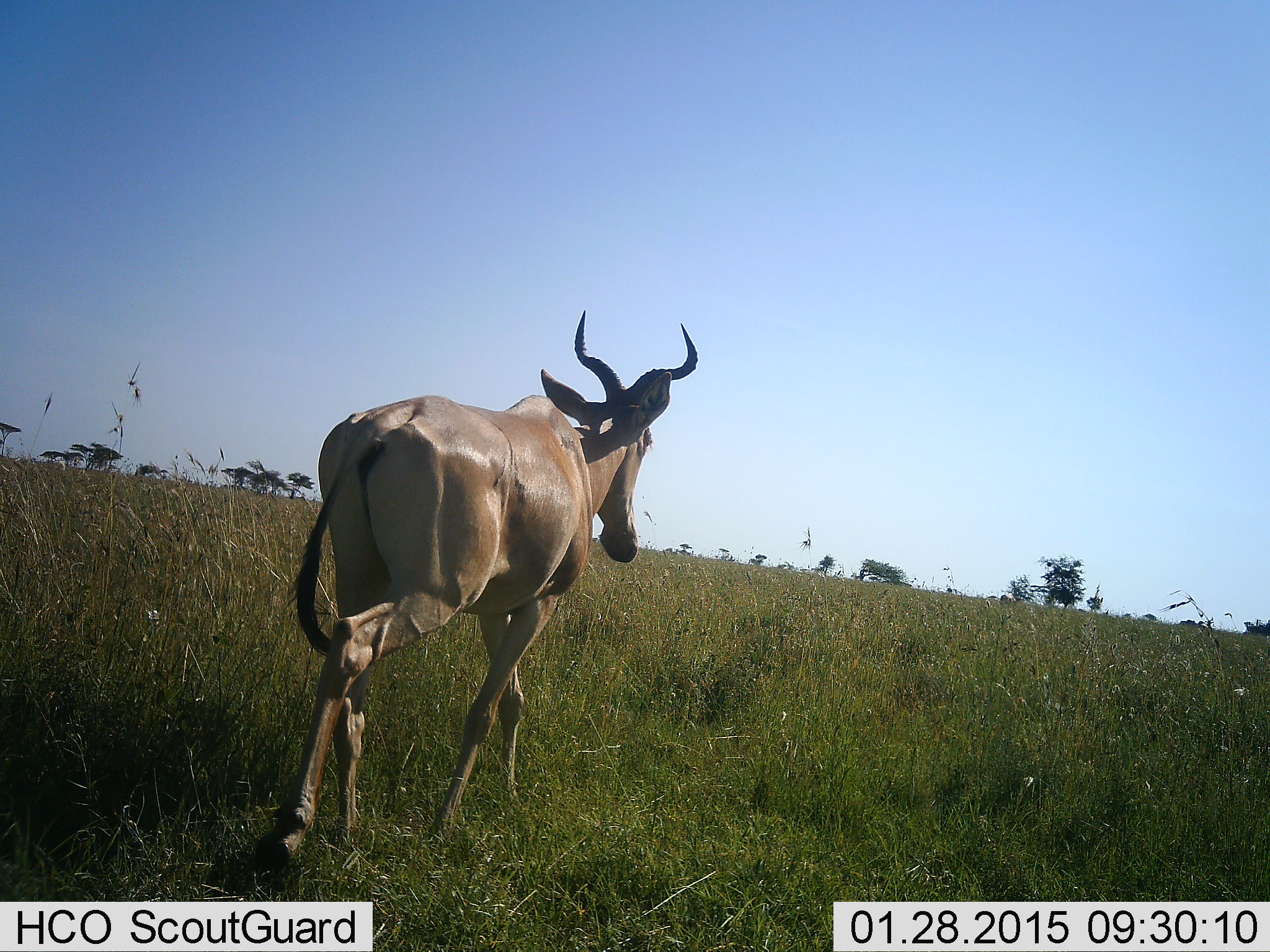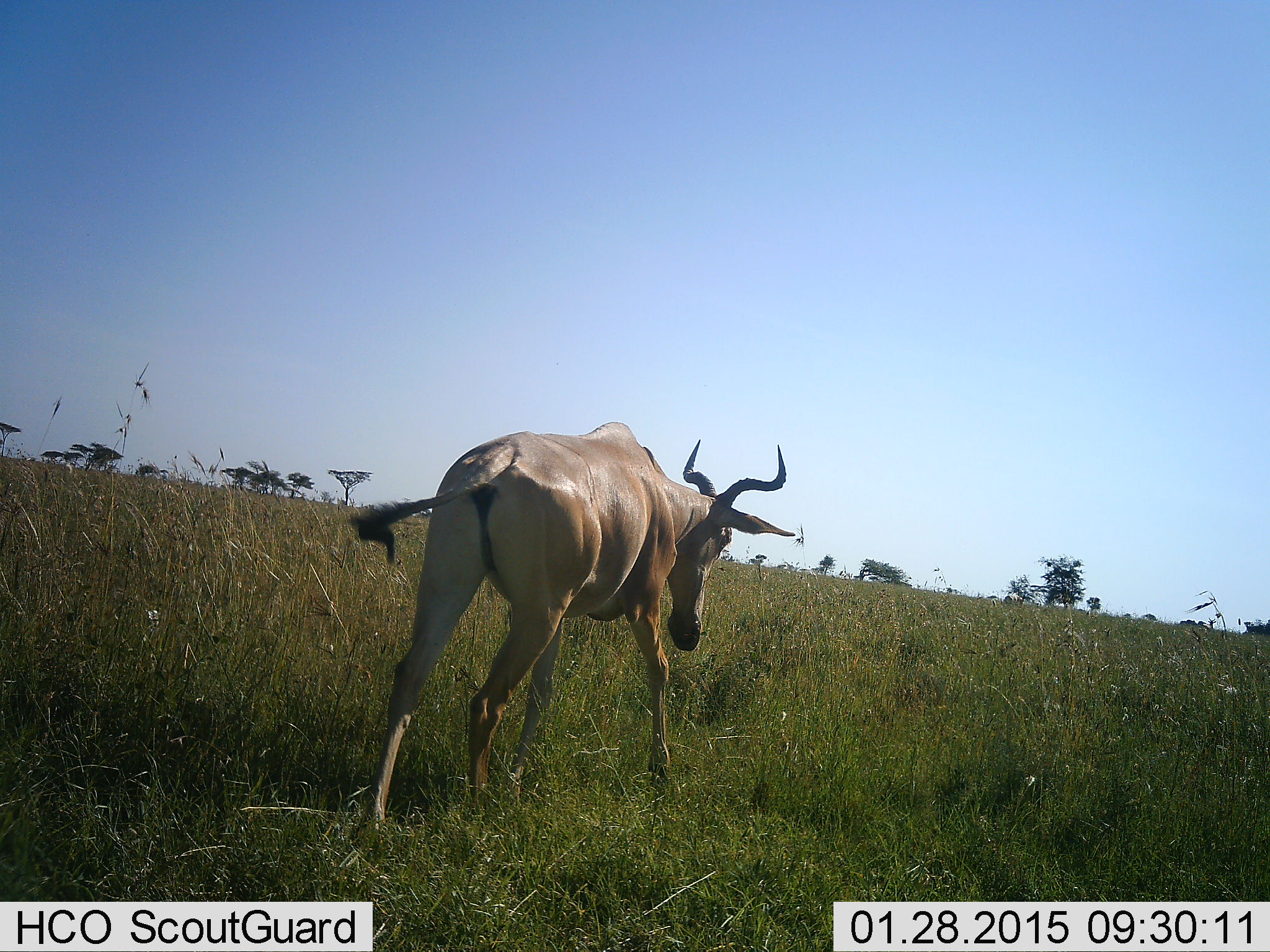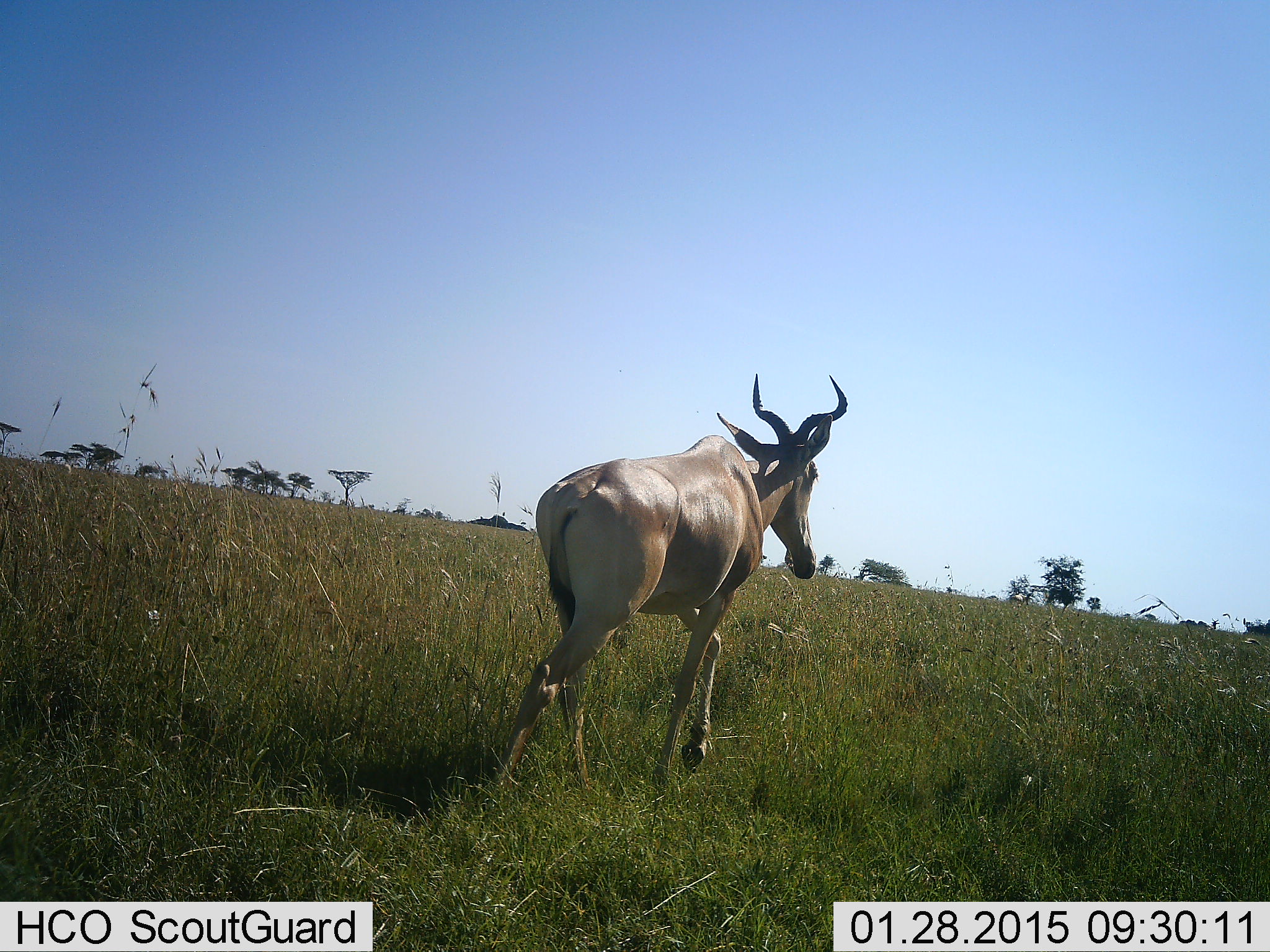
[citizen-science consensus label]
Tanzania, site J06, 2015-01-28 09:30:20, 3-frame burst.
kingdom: Animalia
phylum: Chordata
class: Mammalia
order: Artiodactyla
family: Bovidae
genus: Alcelaphus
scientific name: Alcelaphus buselaphus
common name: hartebeest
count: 1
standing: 9%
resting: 0%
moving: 91%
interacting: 0%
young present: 0%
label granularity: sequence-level